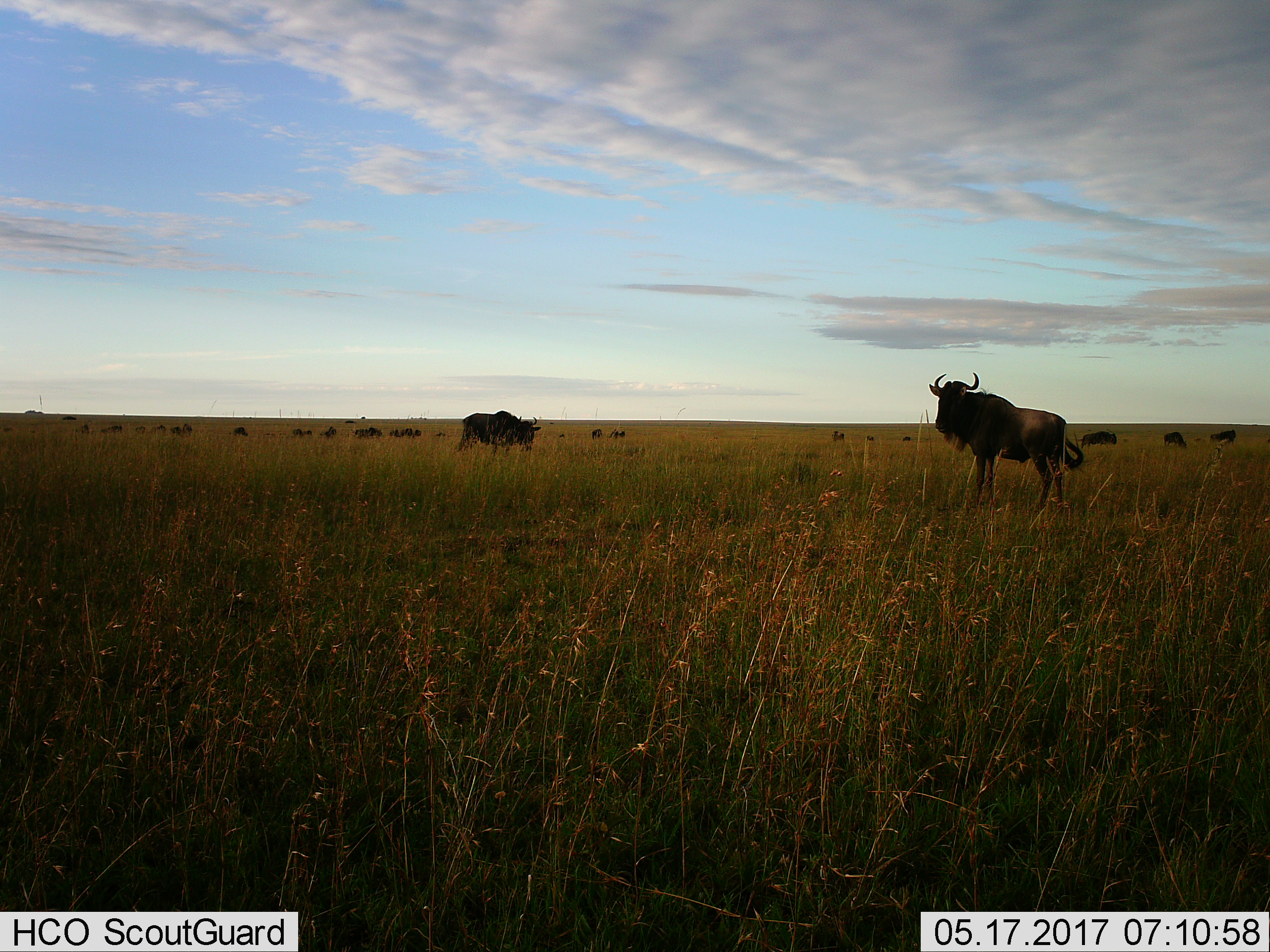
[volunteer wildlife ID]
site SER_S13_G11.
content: unidentified animal